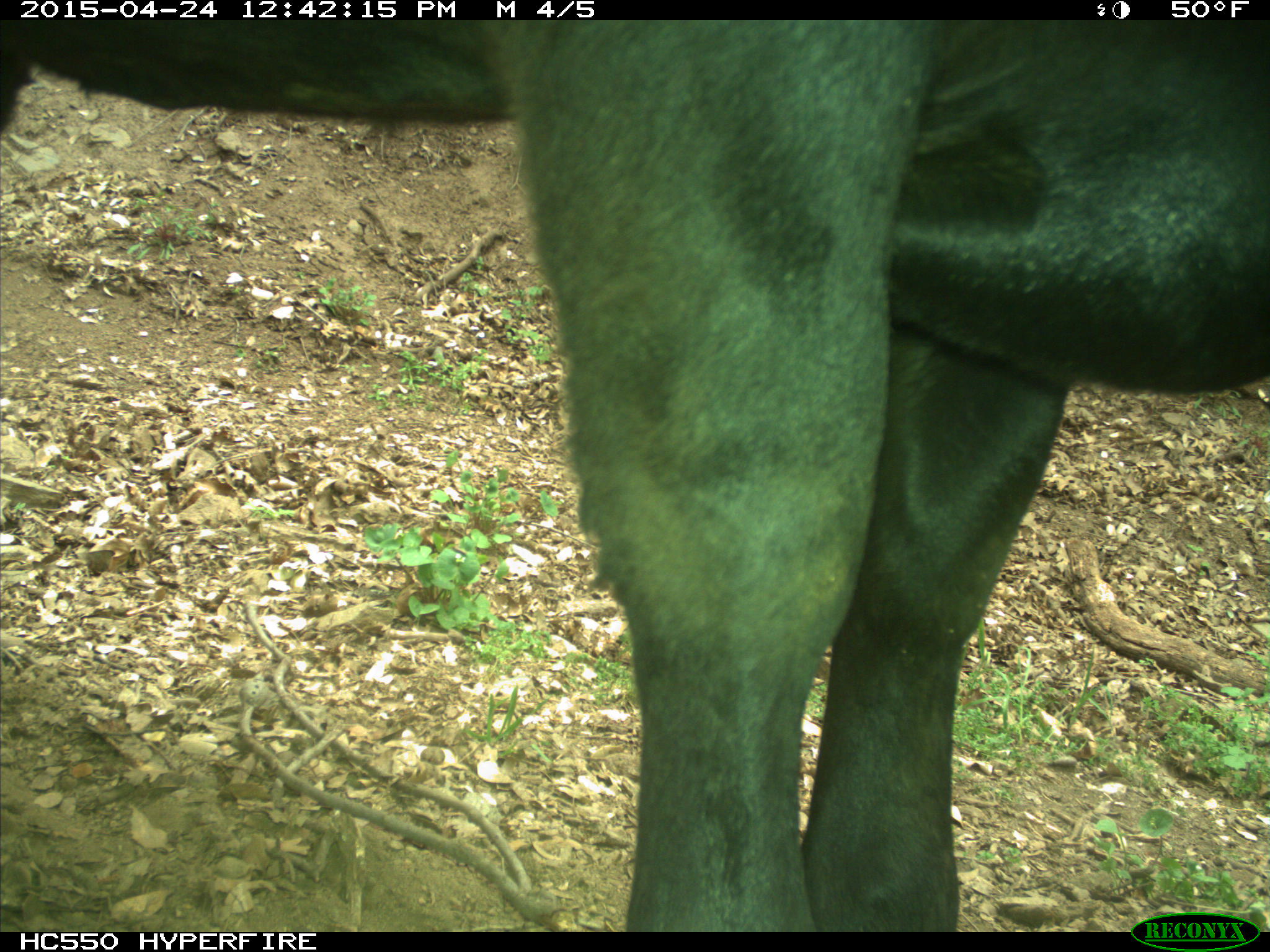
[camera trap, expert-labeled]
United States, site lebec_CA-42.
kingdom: Animalia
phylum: Chordata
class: Mammalia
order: Artiodactyla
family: Bovidae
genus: Bos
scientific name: Bos taurus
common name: domestic cow